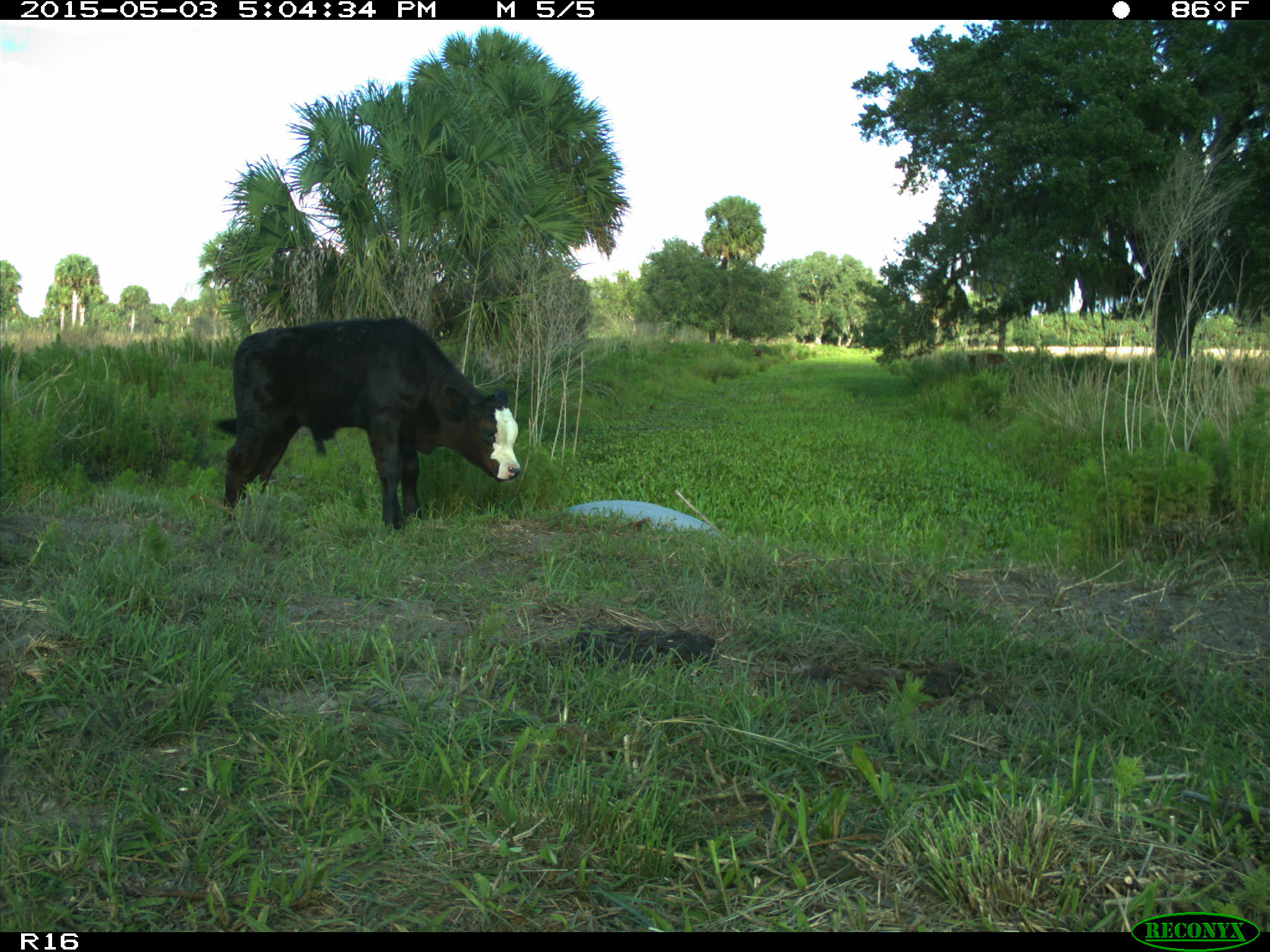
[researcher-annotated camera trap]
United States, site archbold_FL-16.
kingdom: Animalia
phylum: Chordata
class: Mammalia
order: Artiodactyla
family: Bovidae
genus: Bos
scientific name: Bos taurus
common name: domestic cow